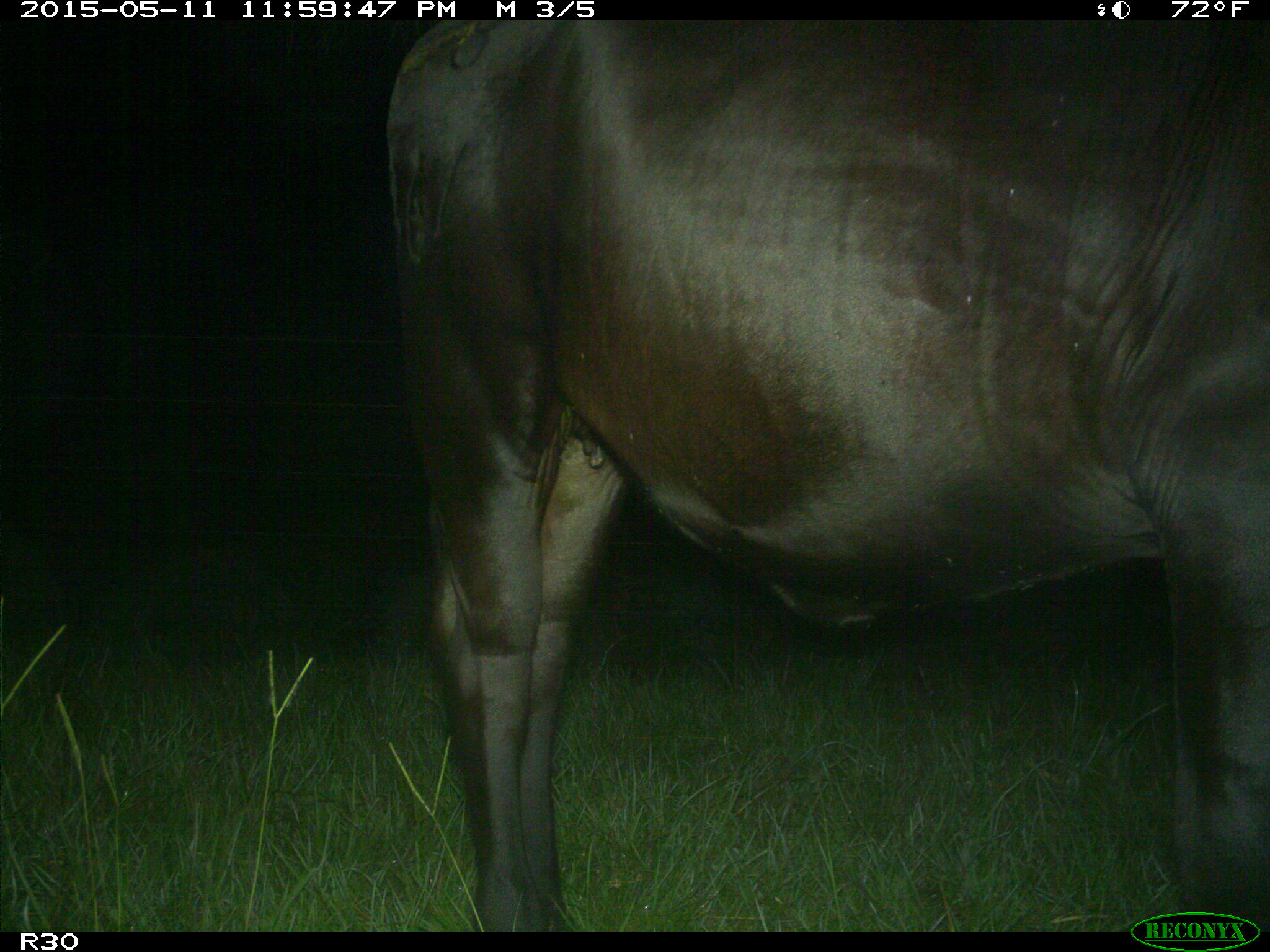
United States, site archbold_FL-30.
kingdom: Animalia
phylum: Chordata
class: Mammalia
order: Artiodactyla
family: Bovidae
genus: Bos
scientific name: Bos taurus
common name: domestic cow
Bos taurus (domestic cow).